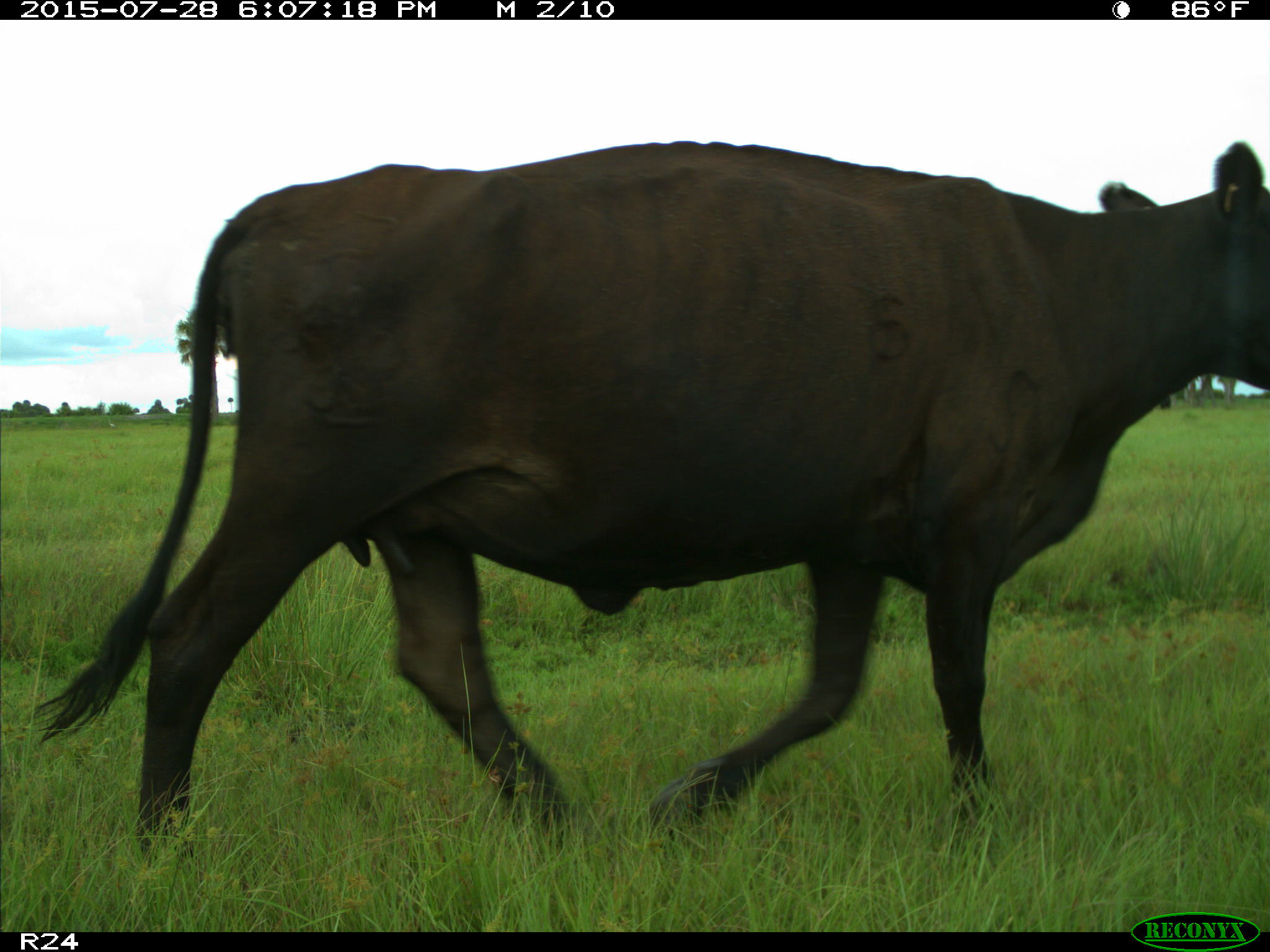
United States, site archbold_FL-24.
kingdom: Animalia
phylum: Chordata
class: Mammalia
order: Artiodactyla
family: Bovidae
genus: Bos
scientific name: Bos taurus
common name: domestic cow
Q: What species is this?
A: Bos taurus (domestic cow).